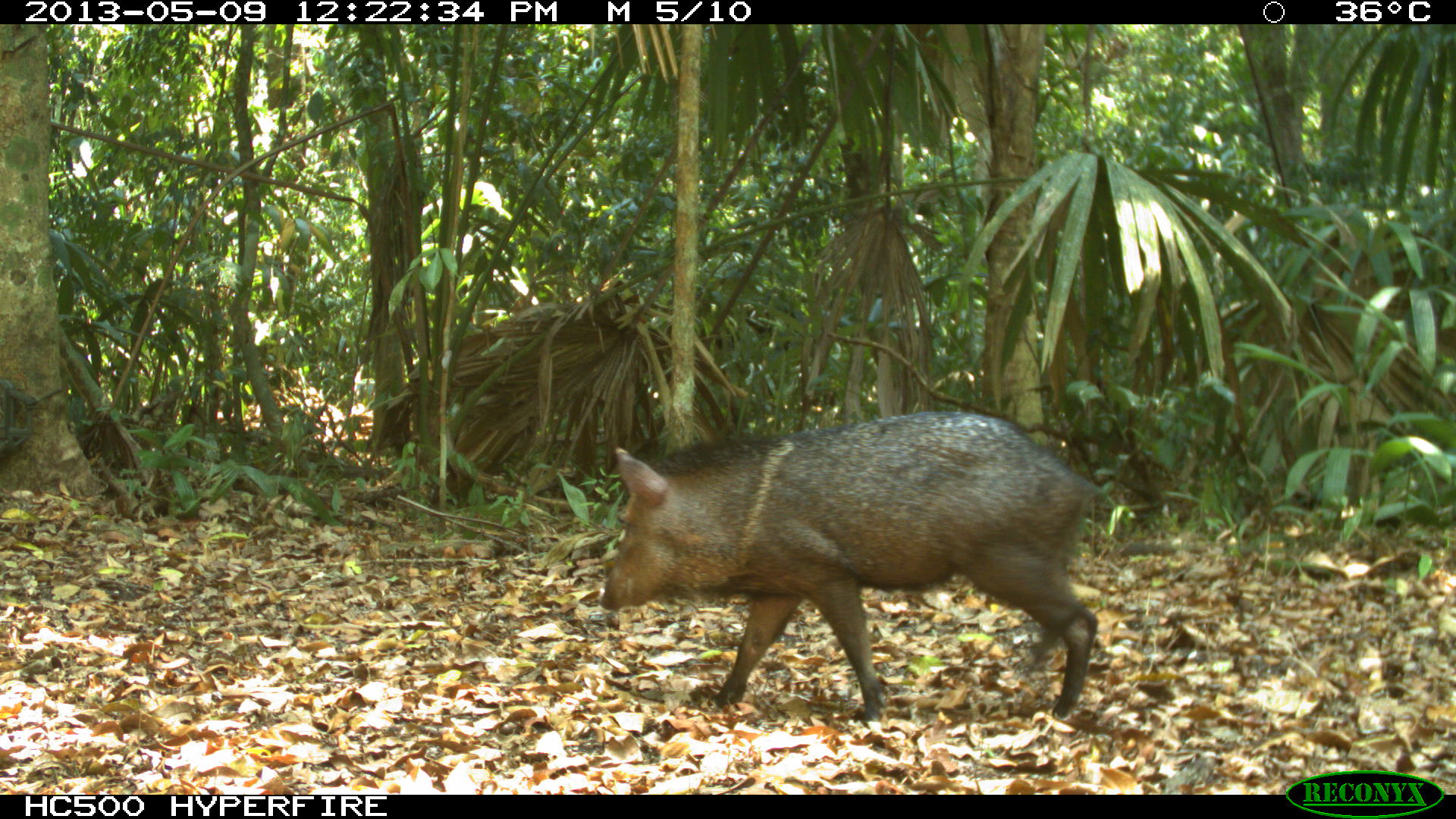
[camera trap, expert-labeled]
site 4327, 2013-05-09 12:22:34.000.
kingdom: Animalia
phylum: Chordata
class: Mammalia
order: Artiodactyla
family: Tayassuidae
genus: Pecari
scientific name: Pecari tajacu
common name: collared peccary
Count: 1.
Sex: female.